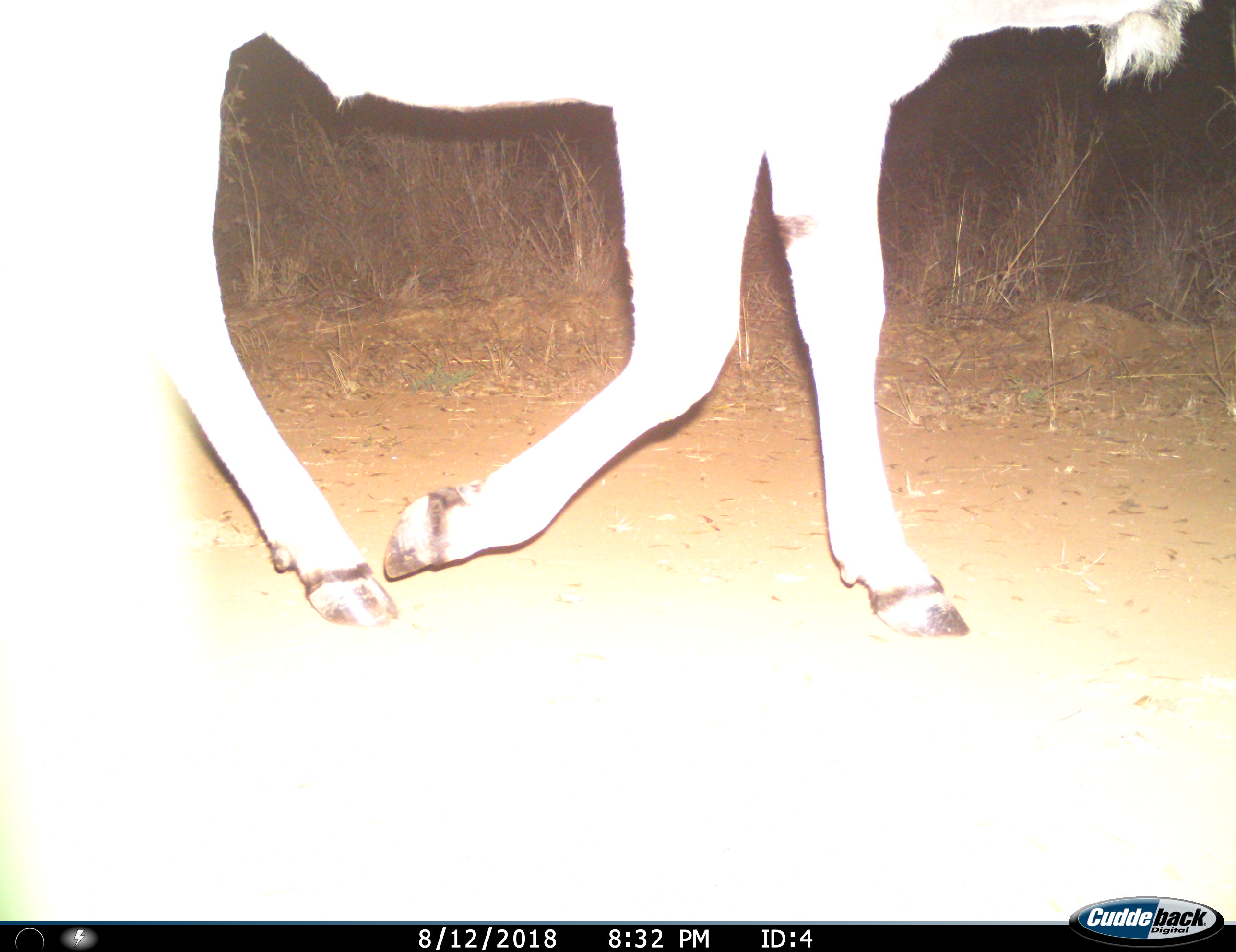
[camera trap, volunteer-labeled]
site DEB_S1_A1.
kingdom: Animalia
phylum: Chordata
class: Mammalia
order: Artiodactyla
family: Bovidae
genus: Tragelaphus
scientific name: Tragelaphus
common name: kudu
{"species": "kudu (Tragelaphus)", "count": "1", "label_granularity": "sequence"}